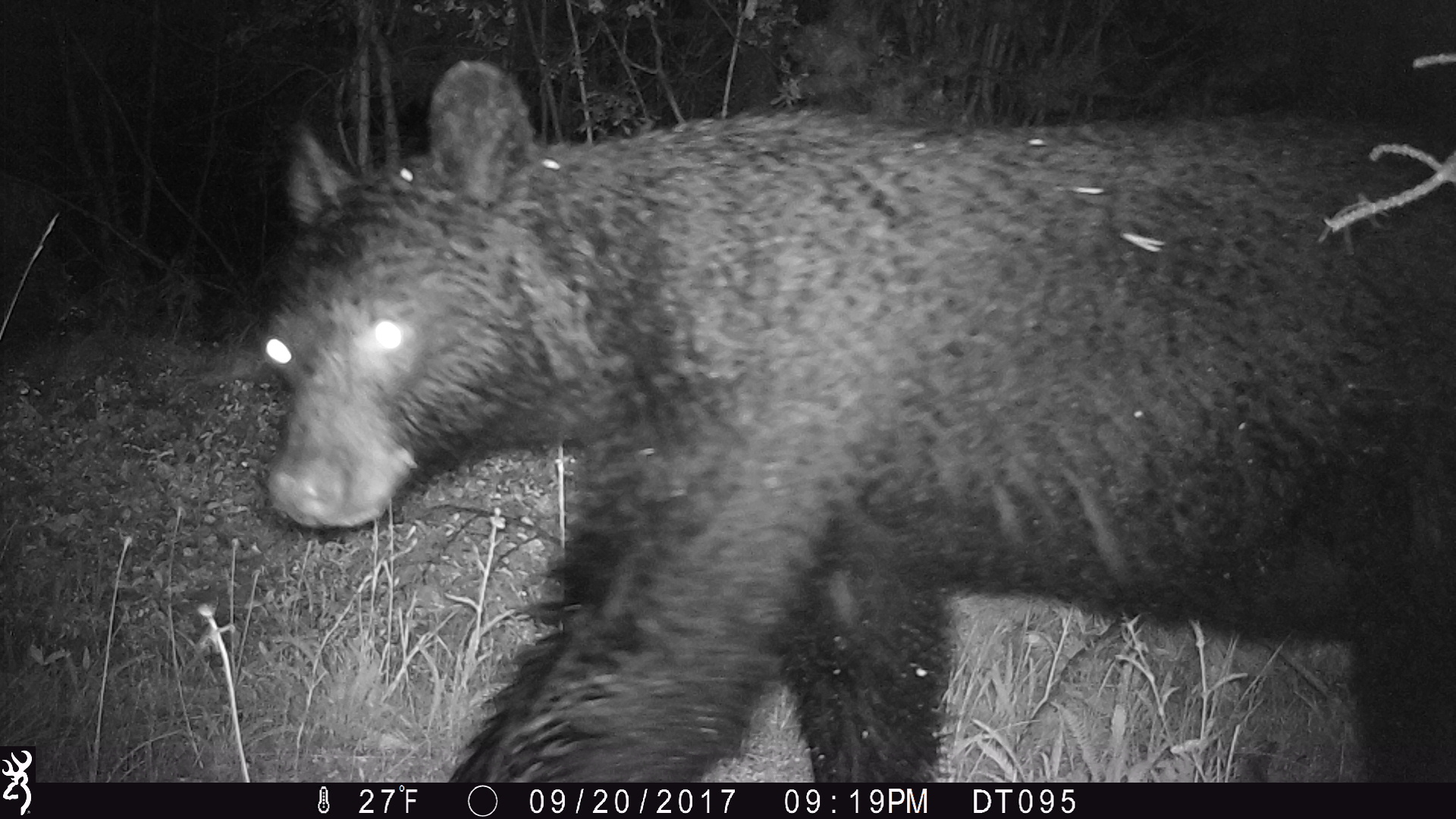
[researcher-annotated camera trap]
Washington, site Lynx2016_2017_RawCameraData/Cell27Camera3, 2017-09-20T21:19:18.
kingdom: Animalia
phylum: Chordata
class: Mammalia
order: Carnivora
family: Ursidae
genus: Ursus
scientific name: Ursus americanus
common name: american black bear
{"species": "Ursus americanus (american black bear)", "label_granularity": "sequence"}